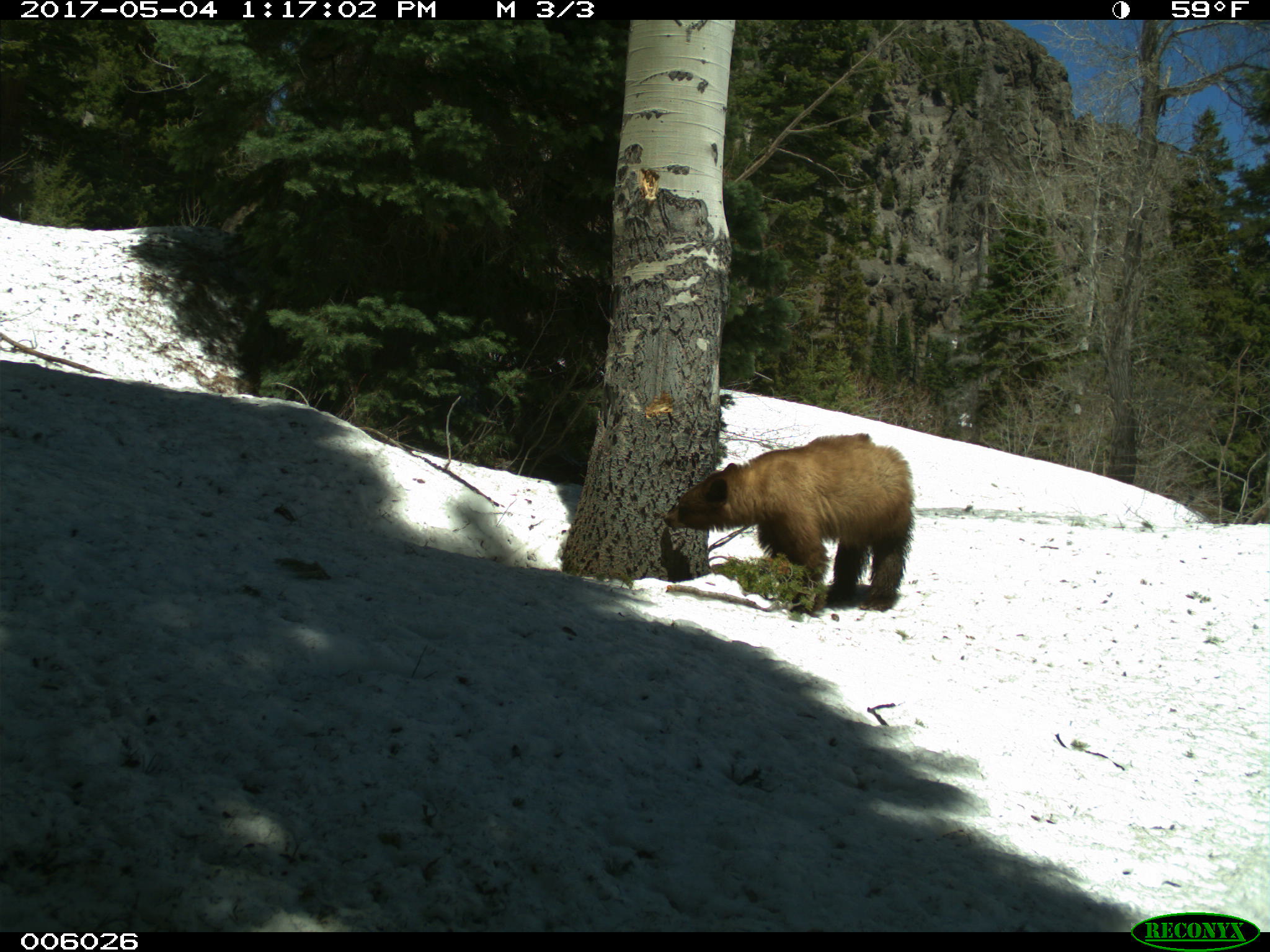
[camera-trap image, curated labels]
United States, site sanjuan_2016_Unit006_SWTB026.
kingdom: Animalia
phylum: Chordata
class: Mammalia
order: Carnivora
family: Ursidae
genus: Ursus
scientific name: Ursus americanus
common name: american black bear